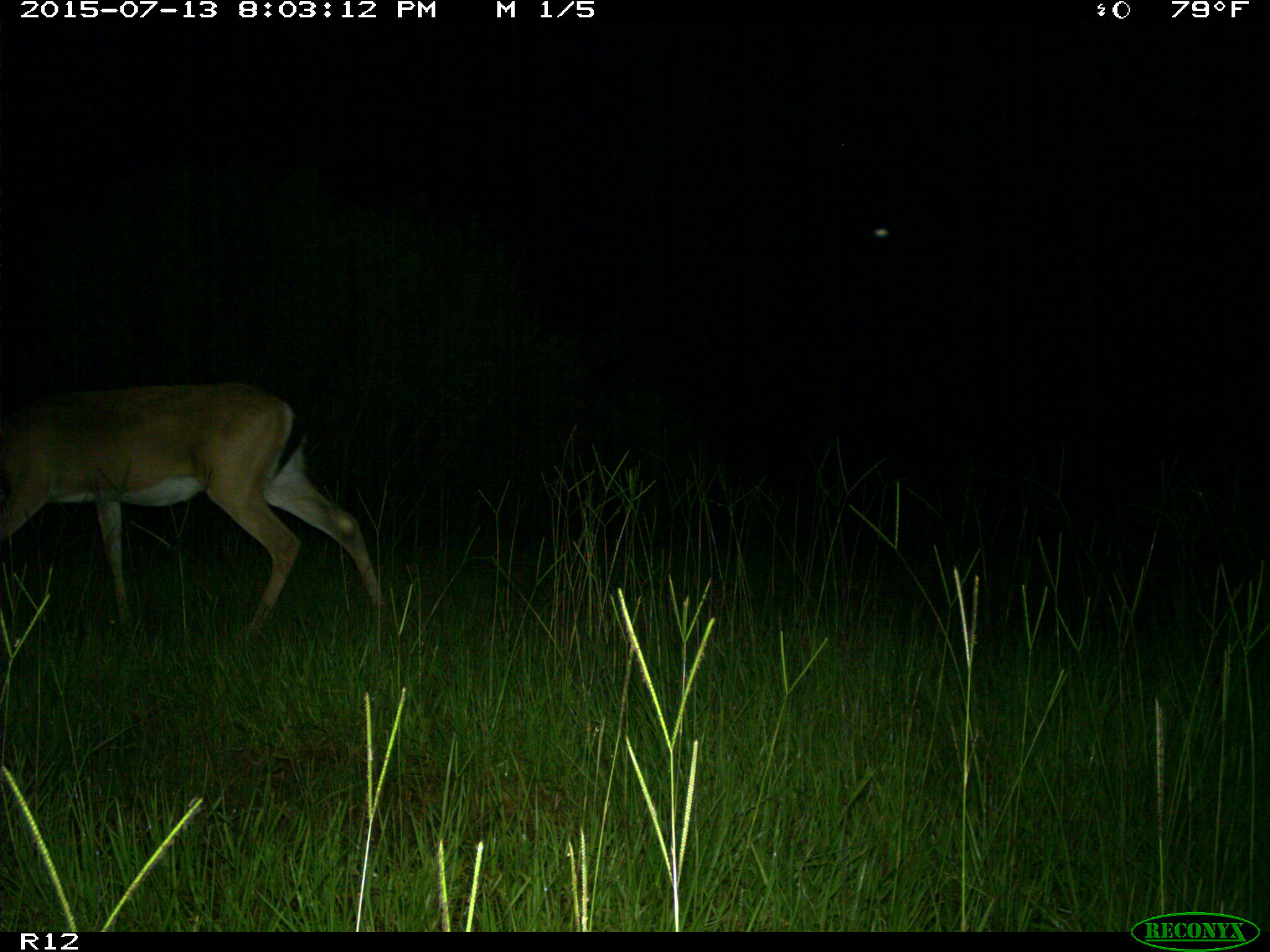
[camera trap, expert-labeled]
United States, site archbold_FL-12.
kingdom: Animalia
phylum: Chordata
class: Mammalia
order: Artiodactyla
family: Cervidae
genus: Odocoileus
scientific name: Odocoileus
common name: deer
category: unidentified deer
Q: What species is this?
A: Unidentified deer (deer) (Odocoileus).